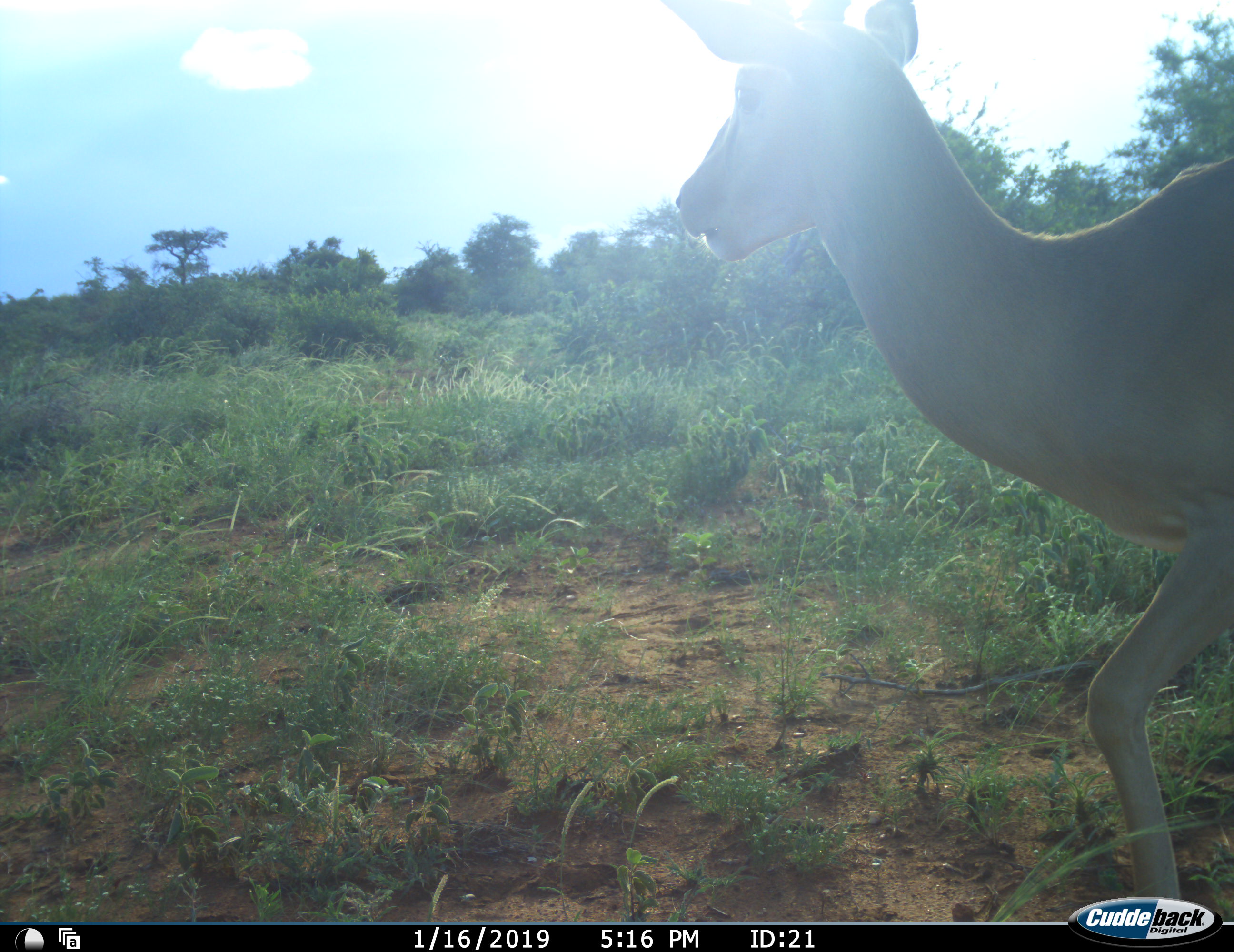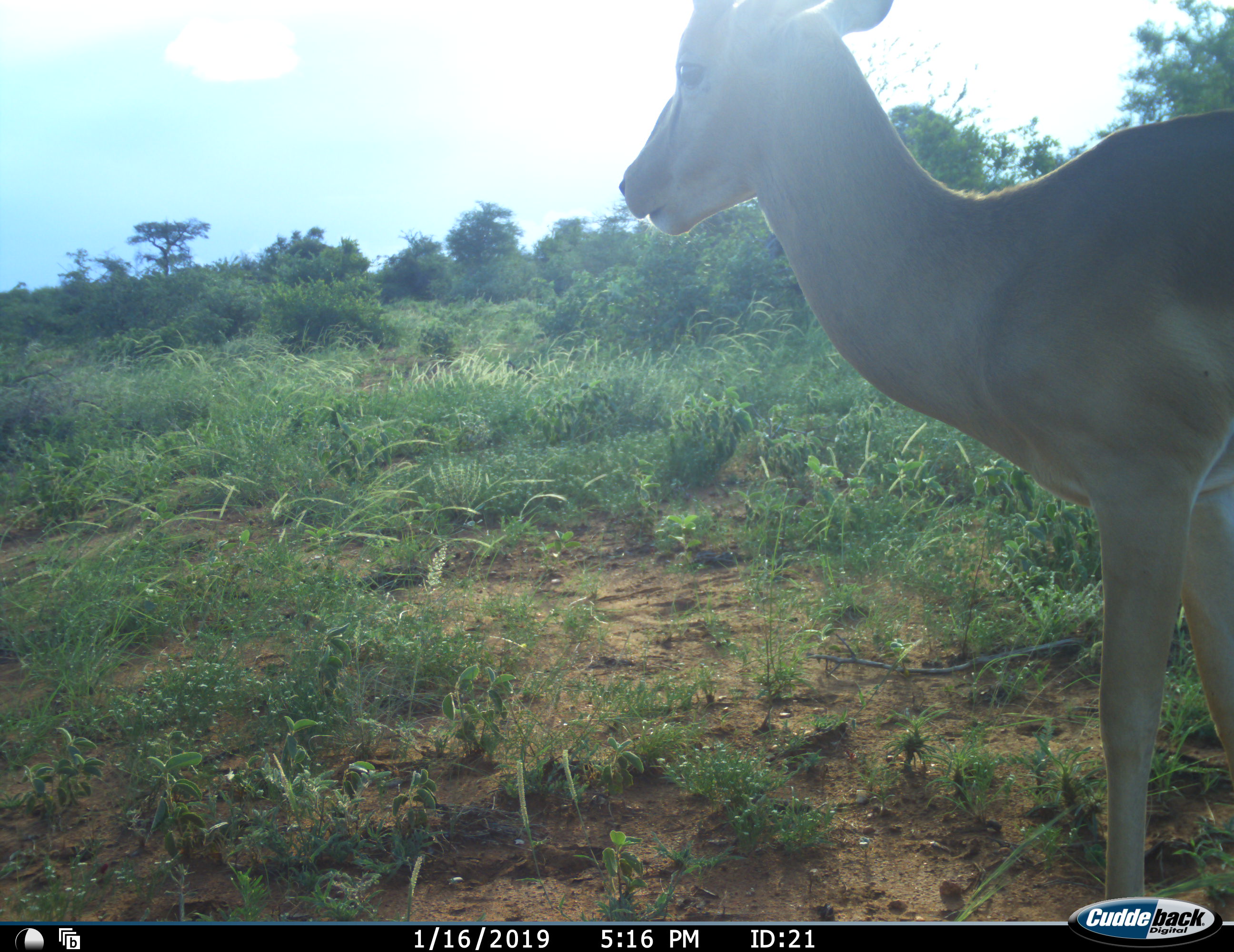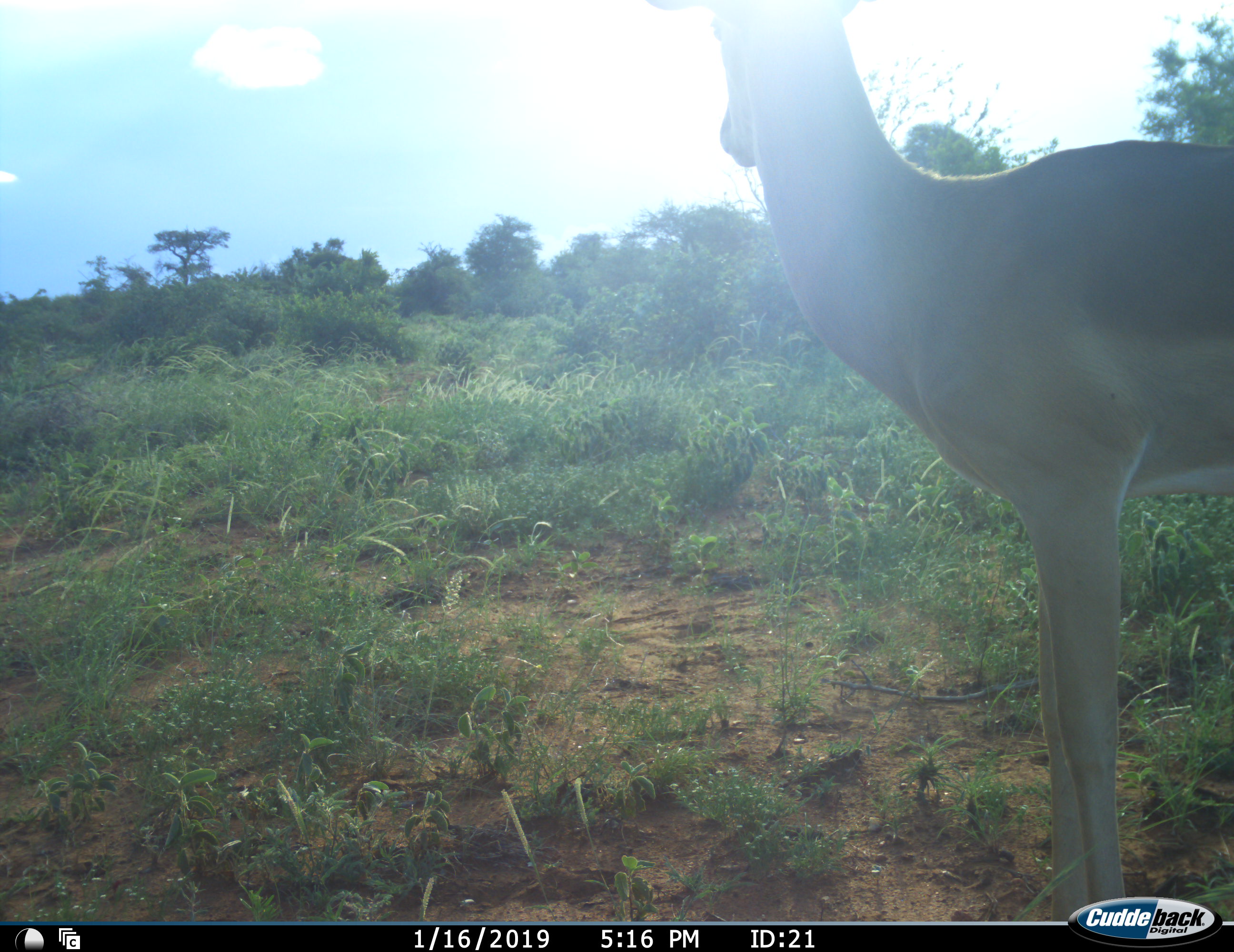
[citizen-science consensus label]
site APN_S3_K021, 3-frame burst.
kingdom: Animalia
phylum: Chordata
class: Mammalia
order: Artiodactyla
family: Bovidae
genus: Aepyceros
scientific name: Aepyceros melampus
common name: impala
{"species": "impala (Aepyceros melampus)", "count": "1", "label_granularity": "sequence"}